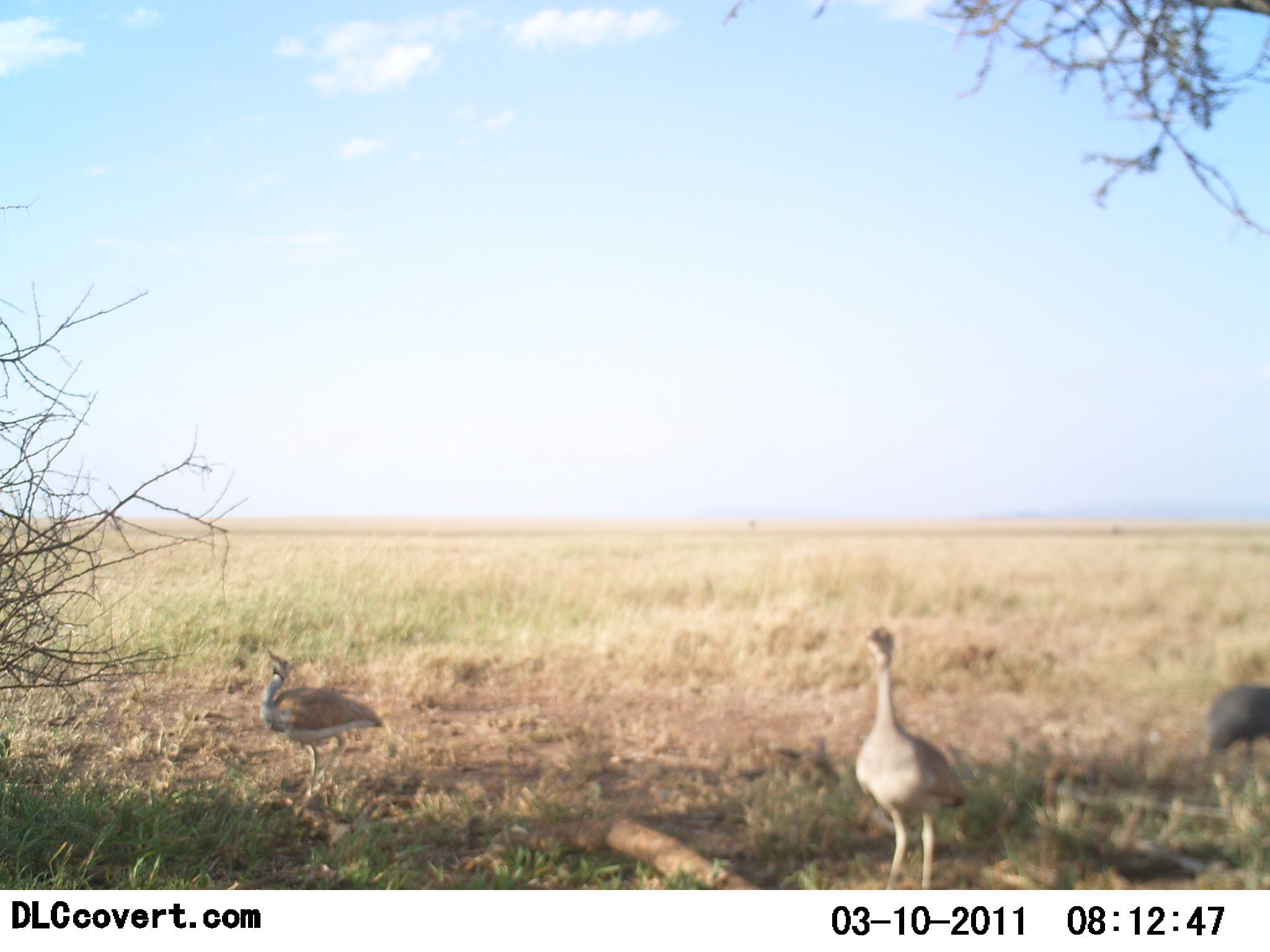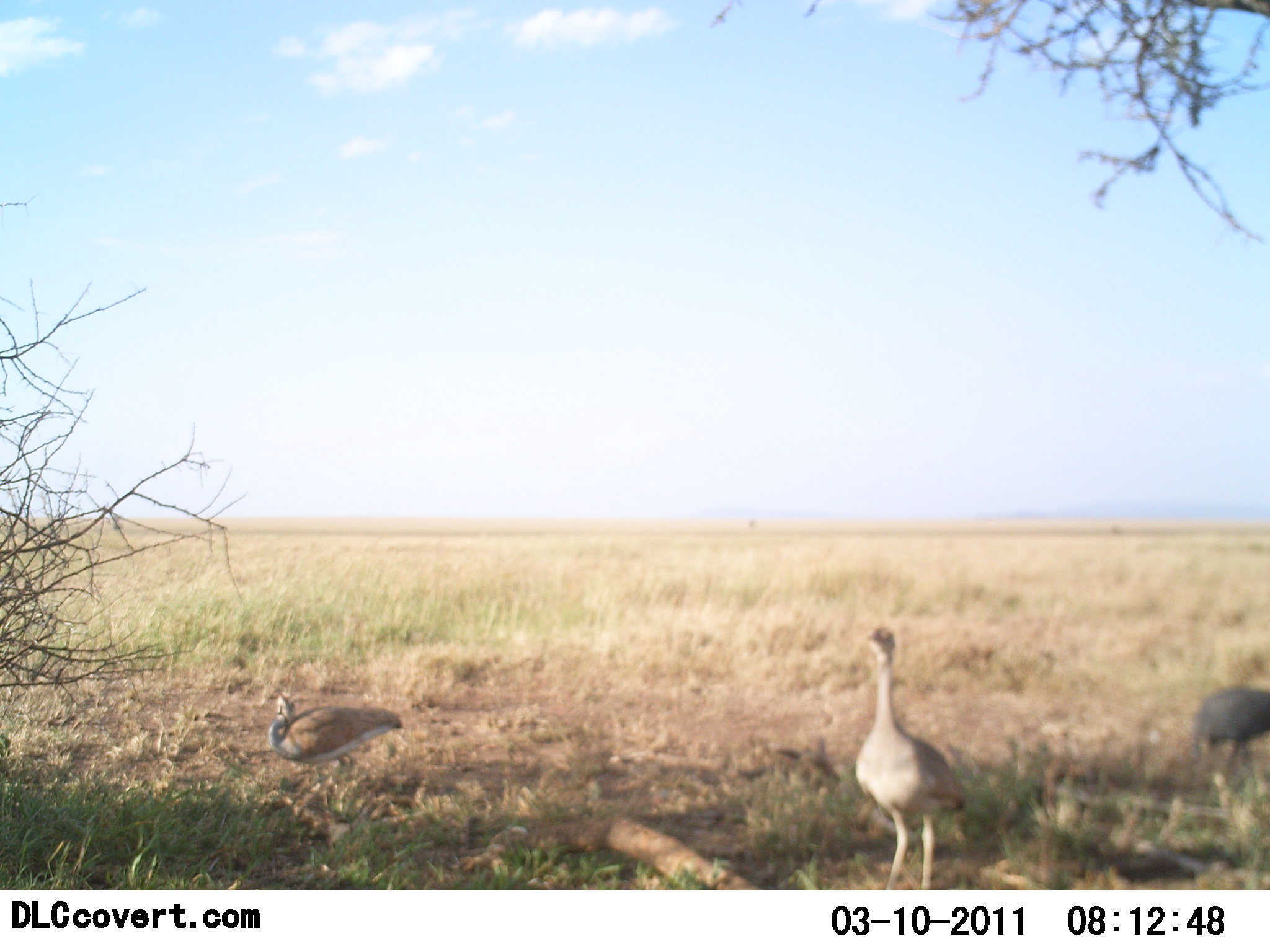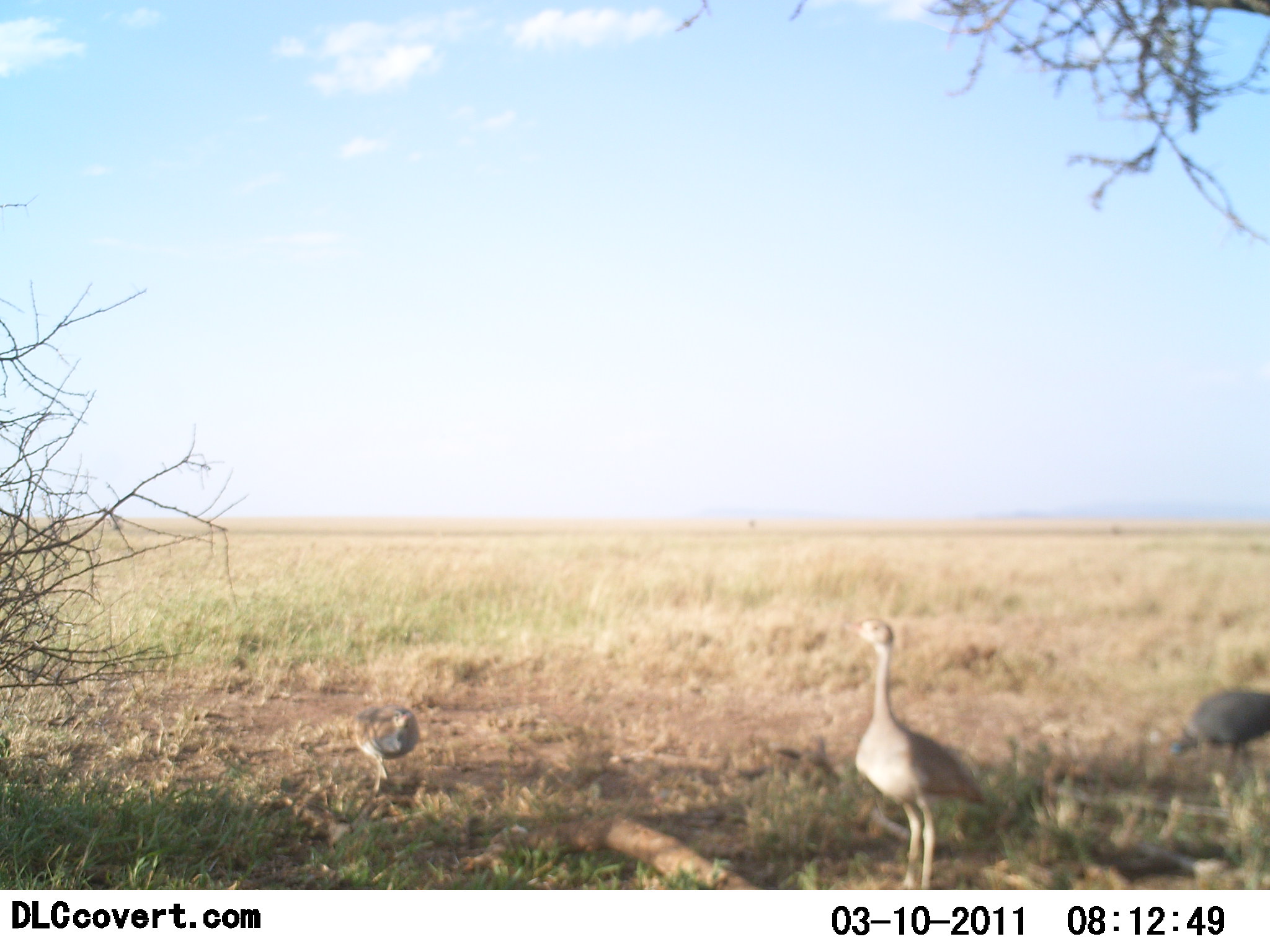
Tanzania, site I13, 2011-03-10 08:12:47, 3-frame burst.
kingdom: Animalia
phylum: Chordata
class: Aves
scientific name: Aves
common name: bird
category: otherbird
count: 3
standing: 70%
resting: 0%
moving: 30%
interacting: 0%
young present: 0%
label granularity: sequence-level